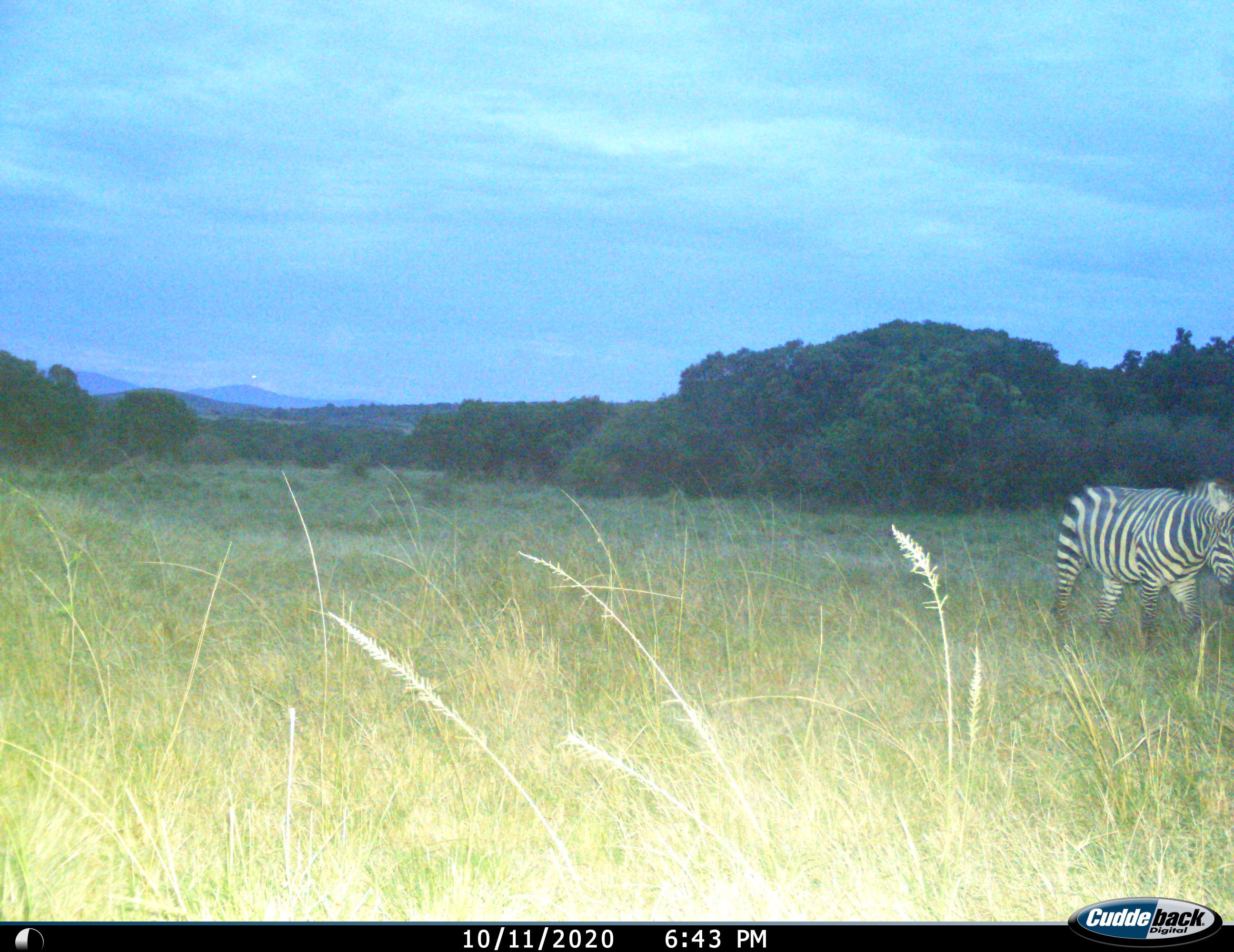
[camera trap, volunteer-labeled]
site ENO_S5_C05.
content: unidentified animal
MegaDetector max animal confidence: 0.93